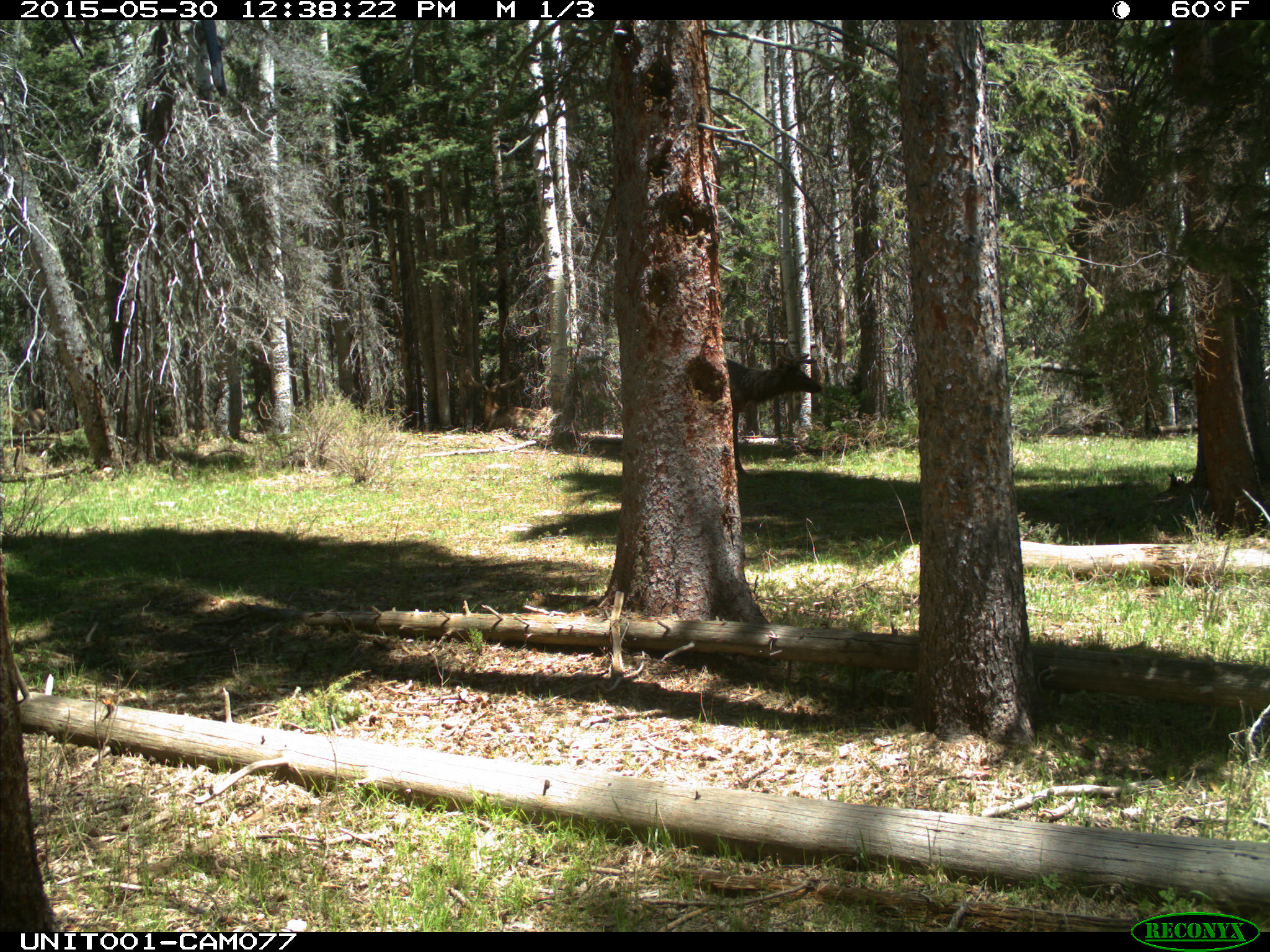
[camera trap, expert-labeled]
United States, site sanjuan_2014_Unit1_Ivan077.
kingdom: Animalia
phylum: Chordata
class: Mammalia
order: Artiodactyla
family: Cervidae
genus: Cervus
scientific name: Cervus elaphus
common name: red deer